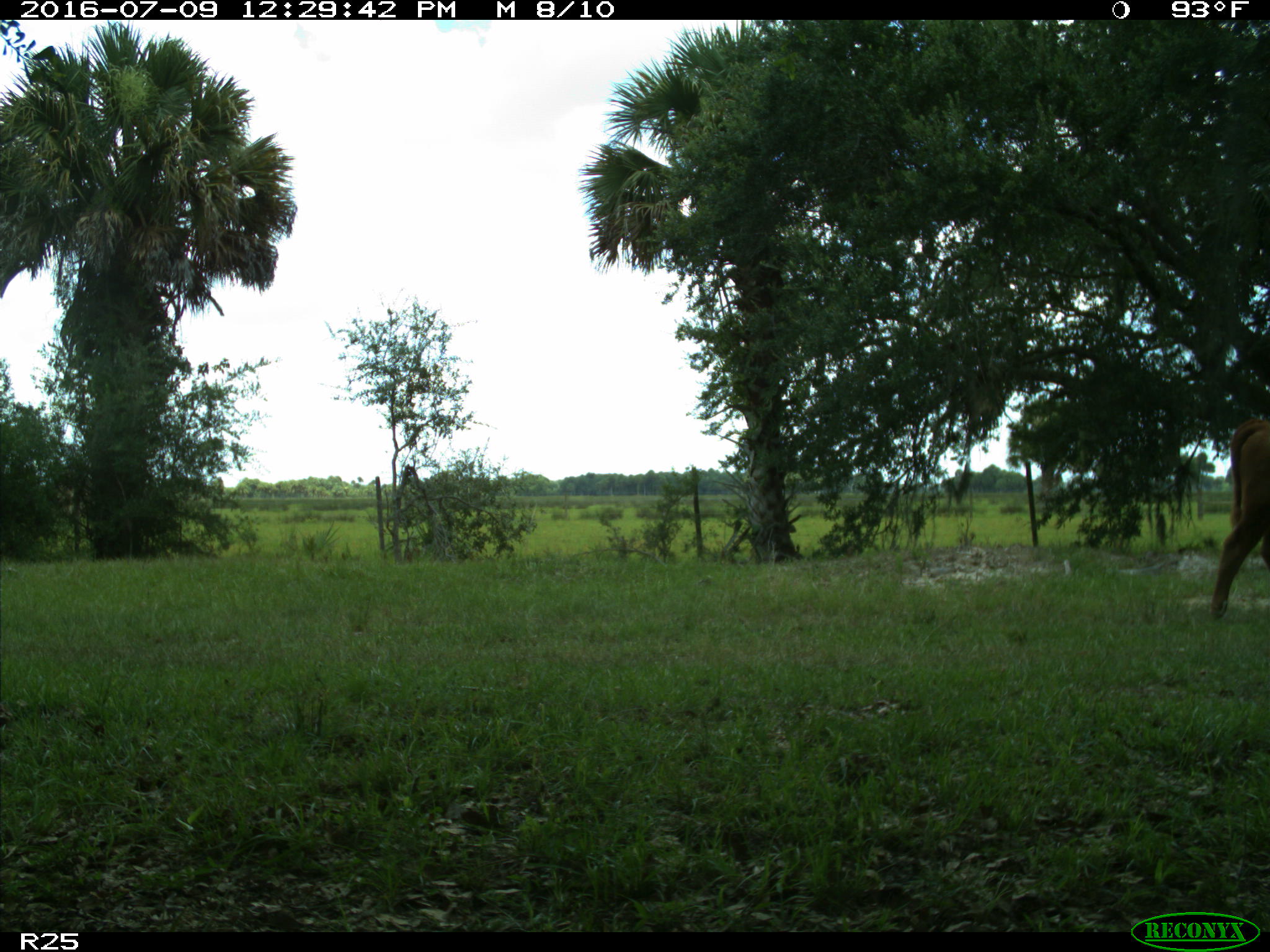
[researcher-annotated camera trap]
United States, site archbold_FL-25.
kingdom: Animalia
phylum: Chordata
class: Mammalia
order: Artiodactyla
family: Bovidae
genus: Bos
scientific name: Bos taurus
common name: domestic cow